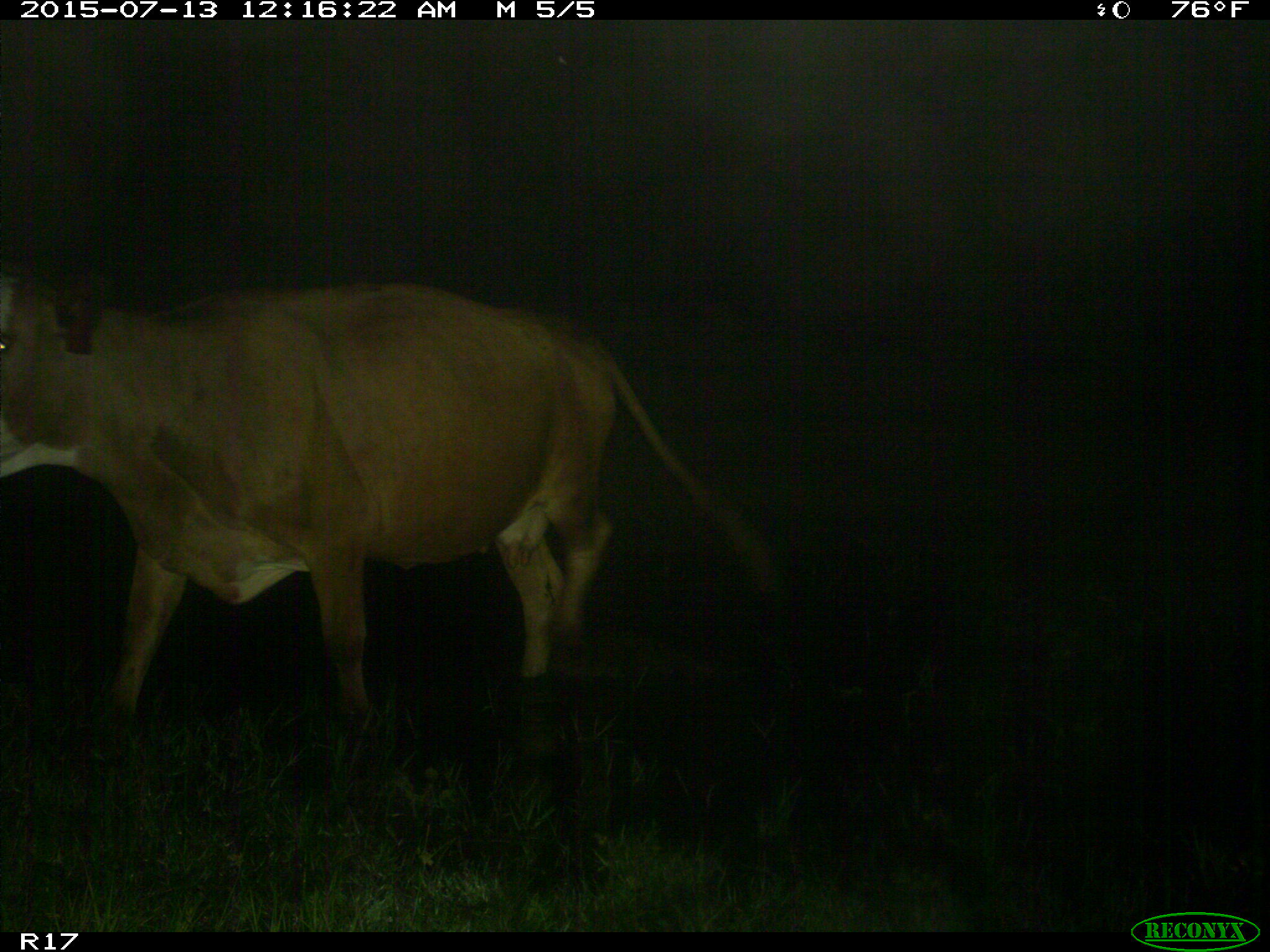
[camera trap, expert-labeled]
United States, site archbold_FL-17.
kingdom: Animalia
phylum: Chordata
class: Mammalia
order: Artiodactyla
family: Bovidae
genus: Bos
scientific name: Bos taurus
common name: domestic cow